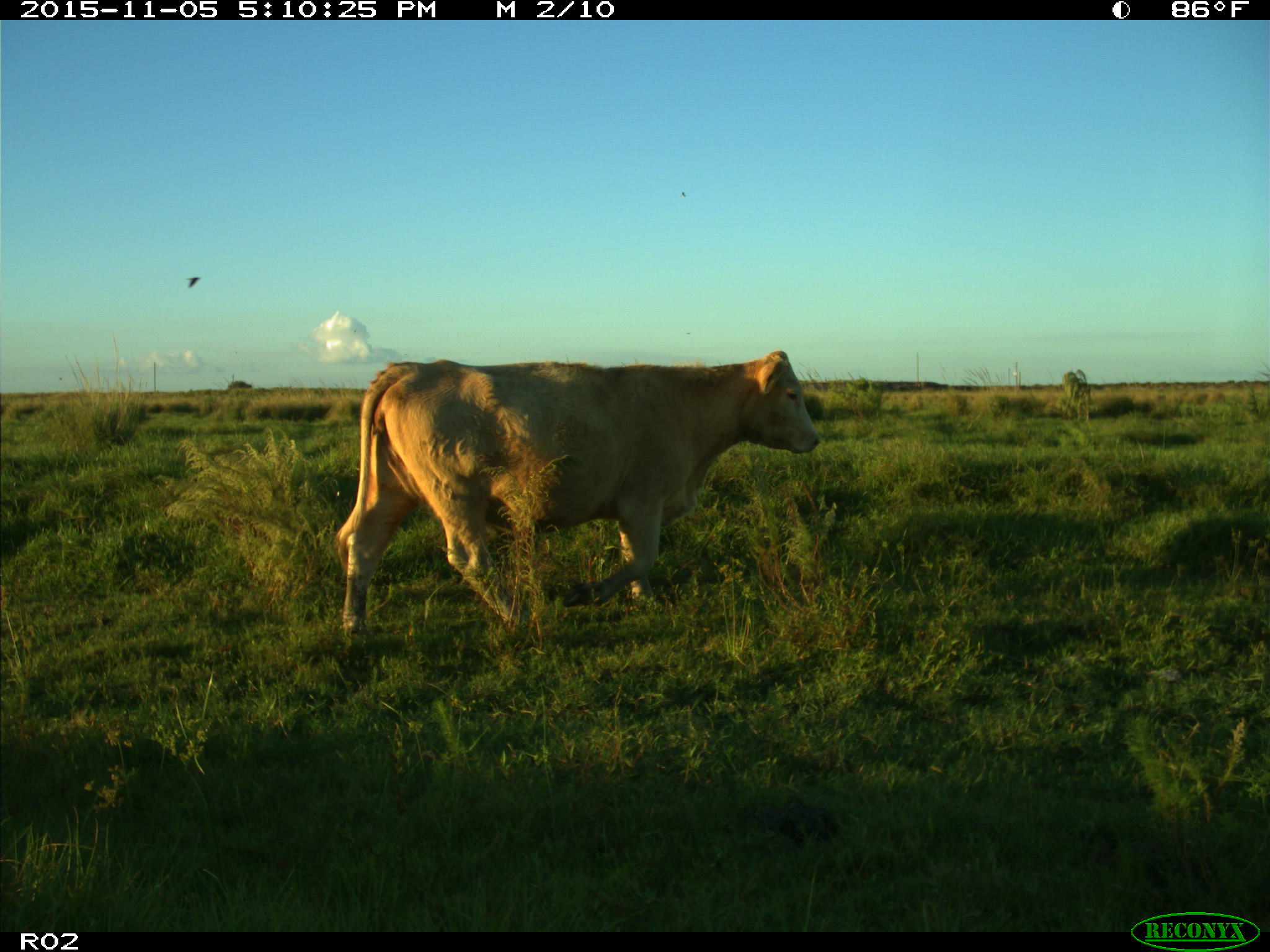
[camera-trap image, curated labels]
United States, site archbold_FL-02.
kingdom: Animalia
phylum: Chordata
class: Mammalia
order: Artiodactyla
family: Bovidae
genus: Bos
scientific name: Bos taurus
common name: domestic cow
Bos taurus (domestic cow).